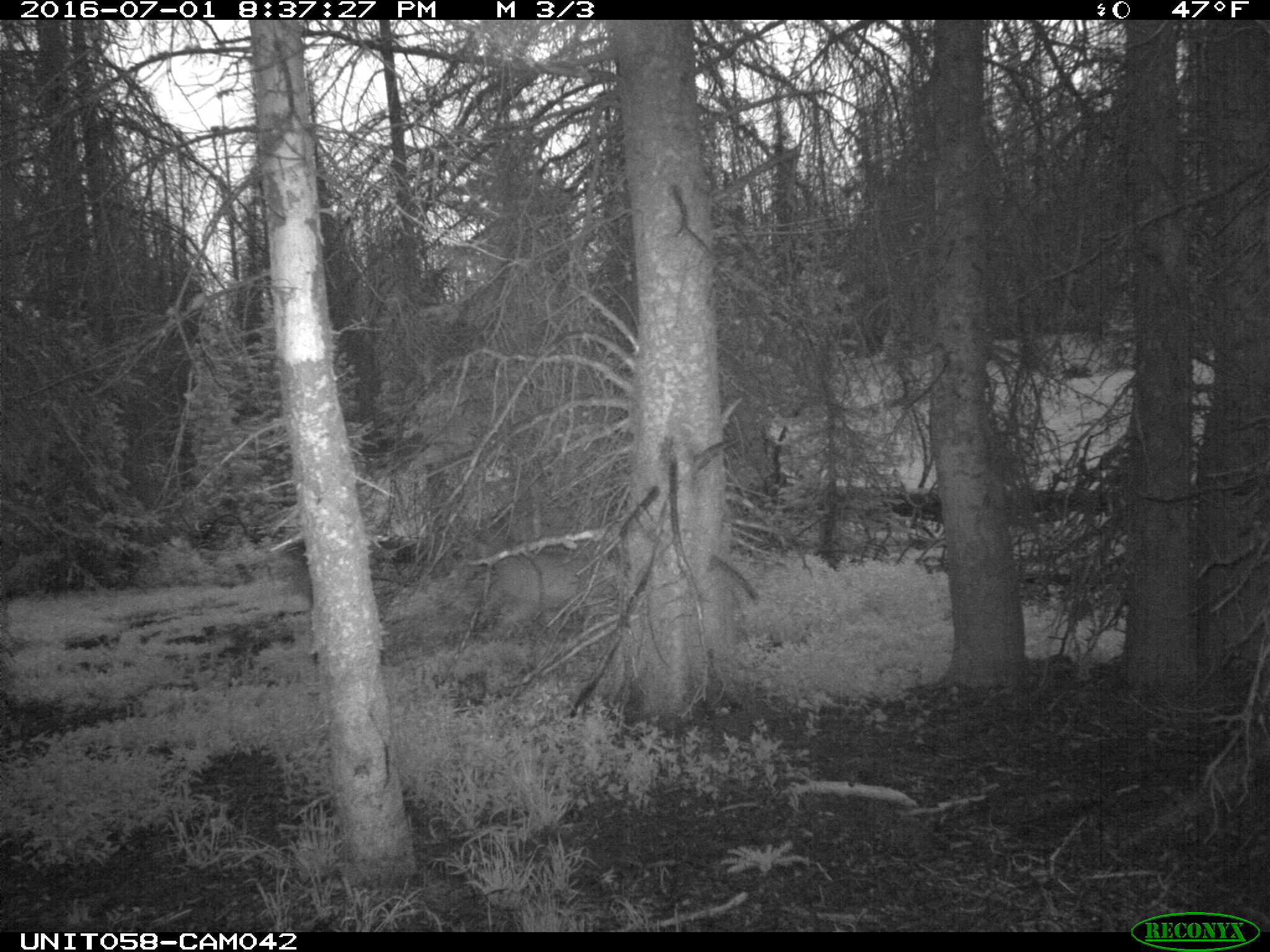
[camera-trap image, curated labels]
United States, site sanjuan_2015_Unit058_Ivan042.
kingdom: Animalia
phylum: Chordata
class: Mammalia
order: Artiodactyla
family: Cervidae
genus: Cervus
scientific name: Cervus elaphus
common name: red deer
Cervus elaphus (red deer).